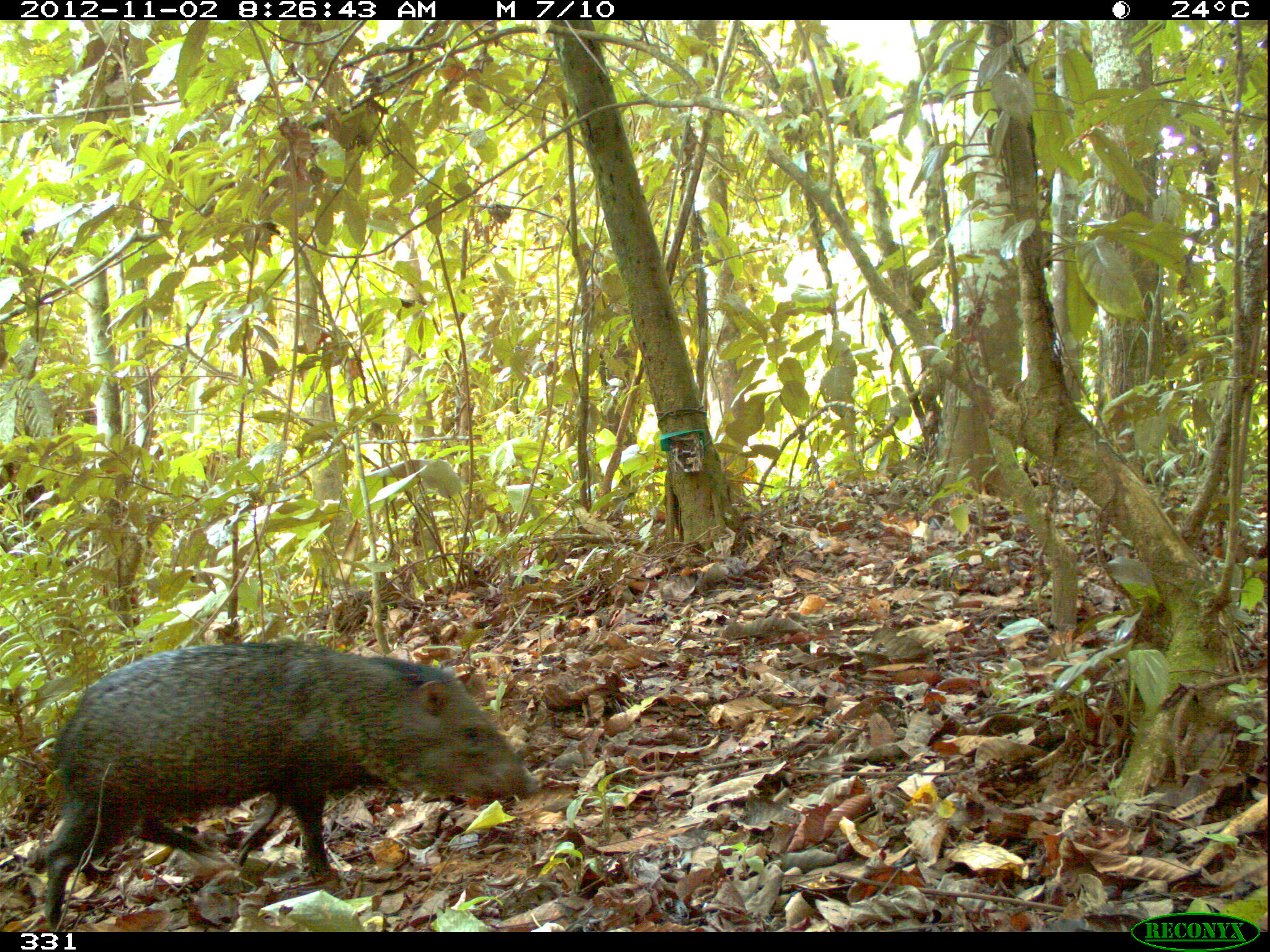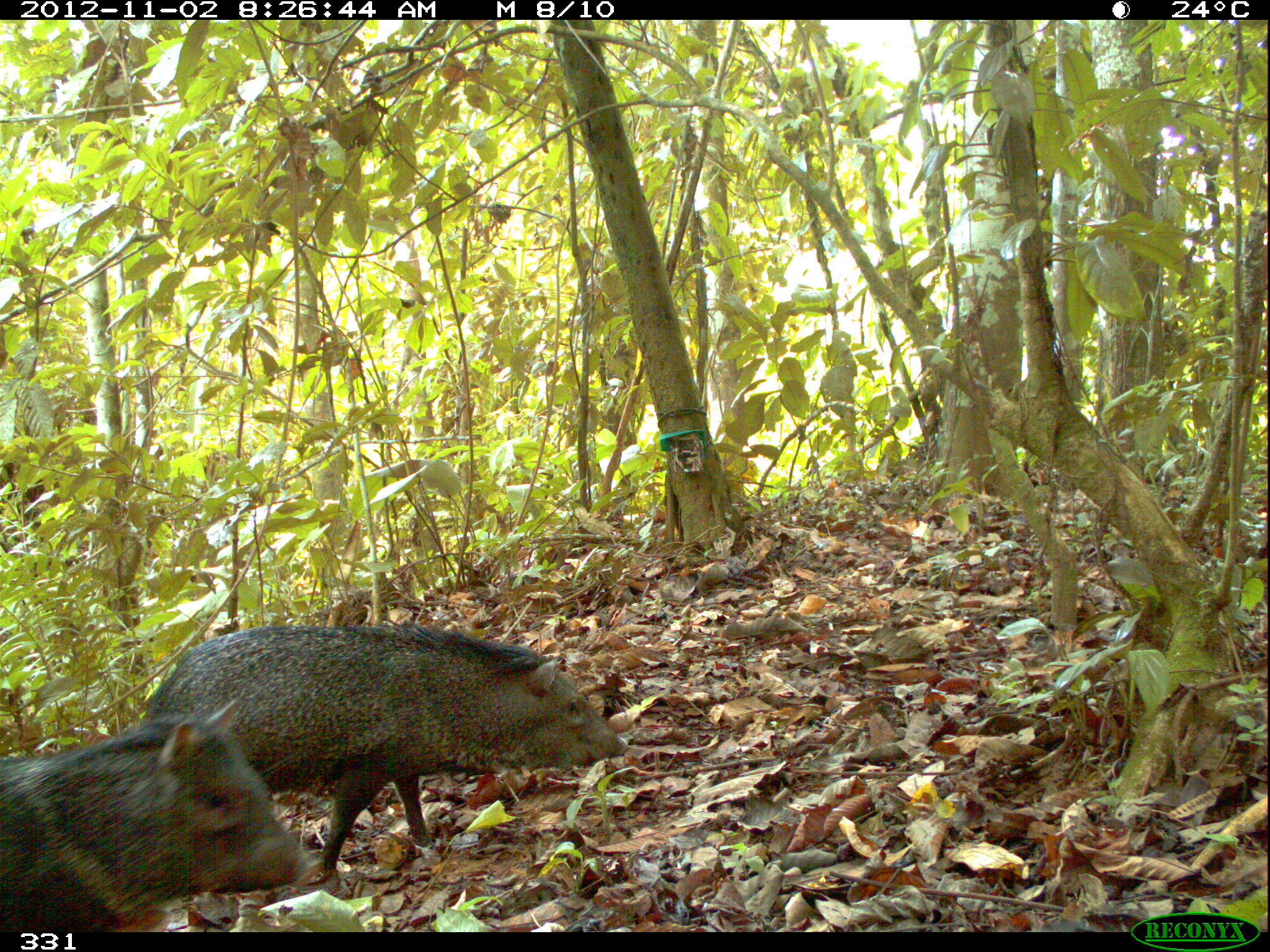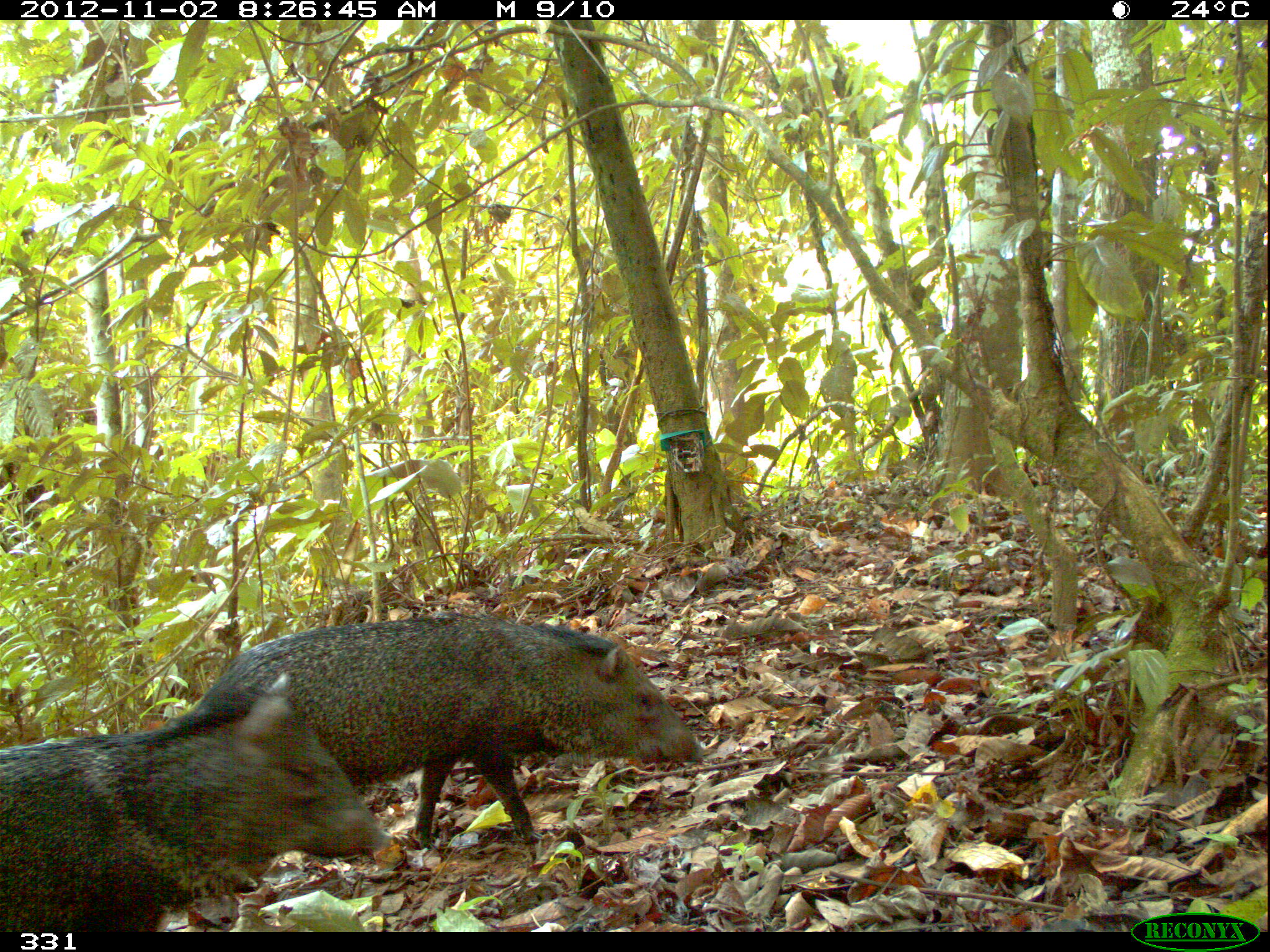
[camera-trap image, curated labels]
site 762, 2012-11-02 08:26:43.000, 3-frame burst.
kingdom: Animalia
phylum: Chordata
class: Mammalia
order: Artiodactyla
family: Tayassuidae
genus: Pecari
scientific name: Pecari tajacu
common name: collared peccary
Pecari tajacu (collared peccary).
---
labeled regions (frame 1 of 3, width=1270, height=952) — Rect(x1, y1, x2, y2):
pecari tajacu: Rect(39, 638, 545, 933)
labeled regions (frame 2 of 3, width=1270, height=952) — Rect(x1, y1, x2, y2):
pecari tajacu: Rect(135, 622, 629, 875); Rect(0, 696, 325, 933)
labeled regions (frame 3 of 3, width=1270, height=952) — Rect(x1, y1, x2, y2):
pecari tajacu: Rect(216, 611, 705, 848); Rect(0, 669, 393, 931)